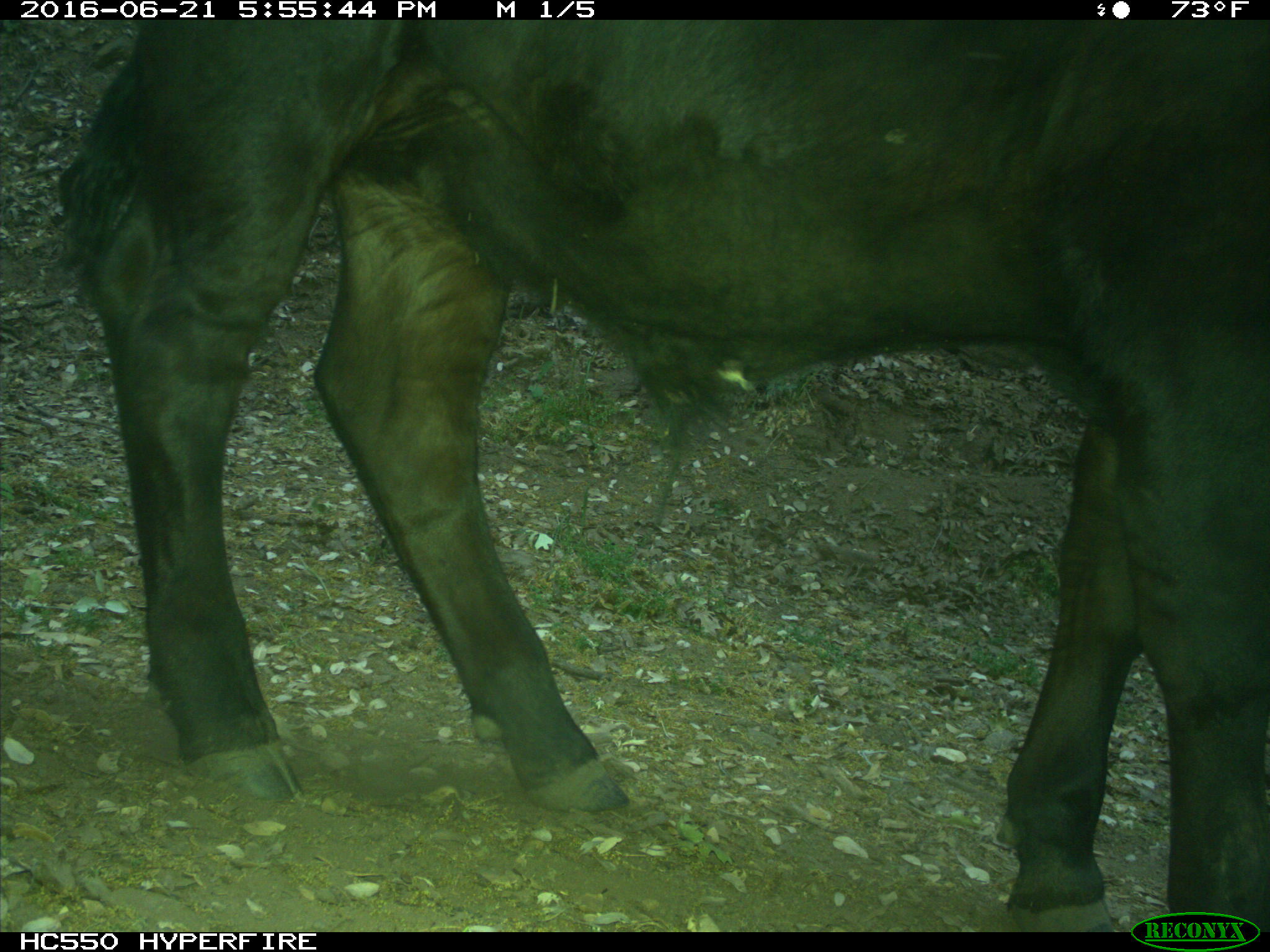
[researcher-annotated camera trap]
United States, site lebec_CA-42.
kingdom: Animalia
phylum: Chordata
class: Mammalia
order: Artiodactyla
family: Bovidae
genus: Bos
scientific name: Bos taurus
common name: domestic cow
Bos taurus (domestic cow).